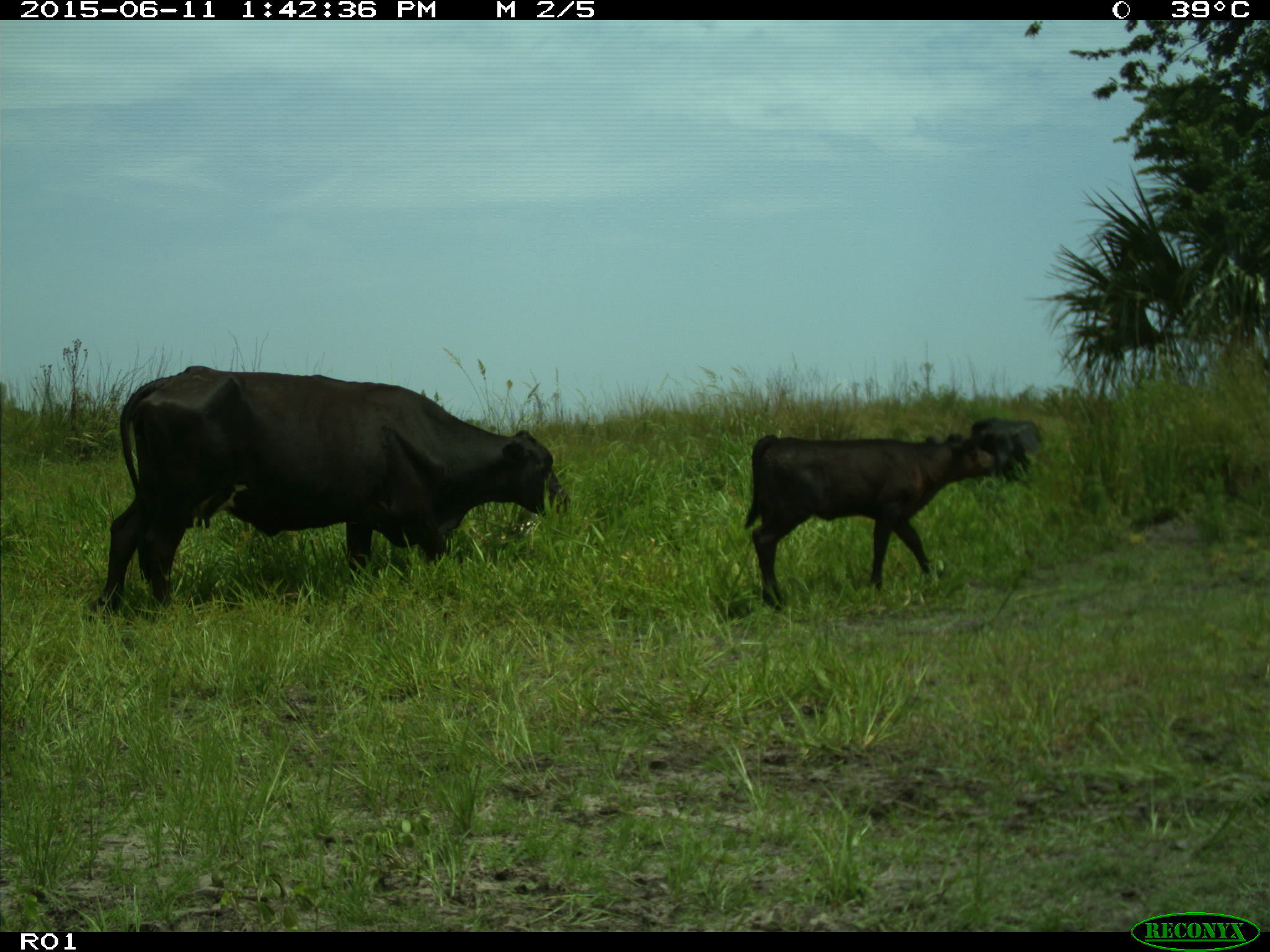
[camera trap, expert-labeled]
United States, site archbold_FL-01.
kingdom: Animalia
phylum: Chordata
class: Mammalia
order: Artiodactyla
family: Bovidae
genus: Bos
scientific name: Bos taurus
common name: domestic cow